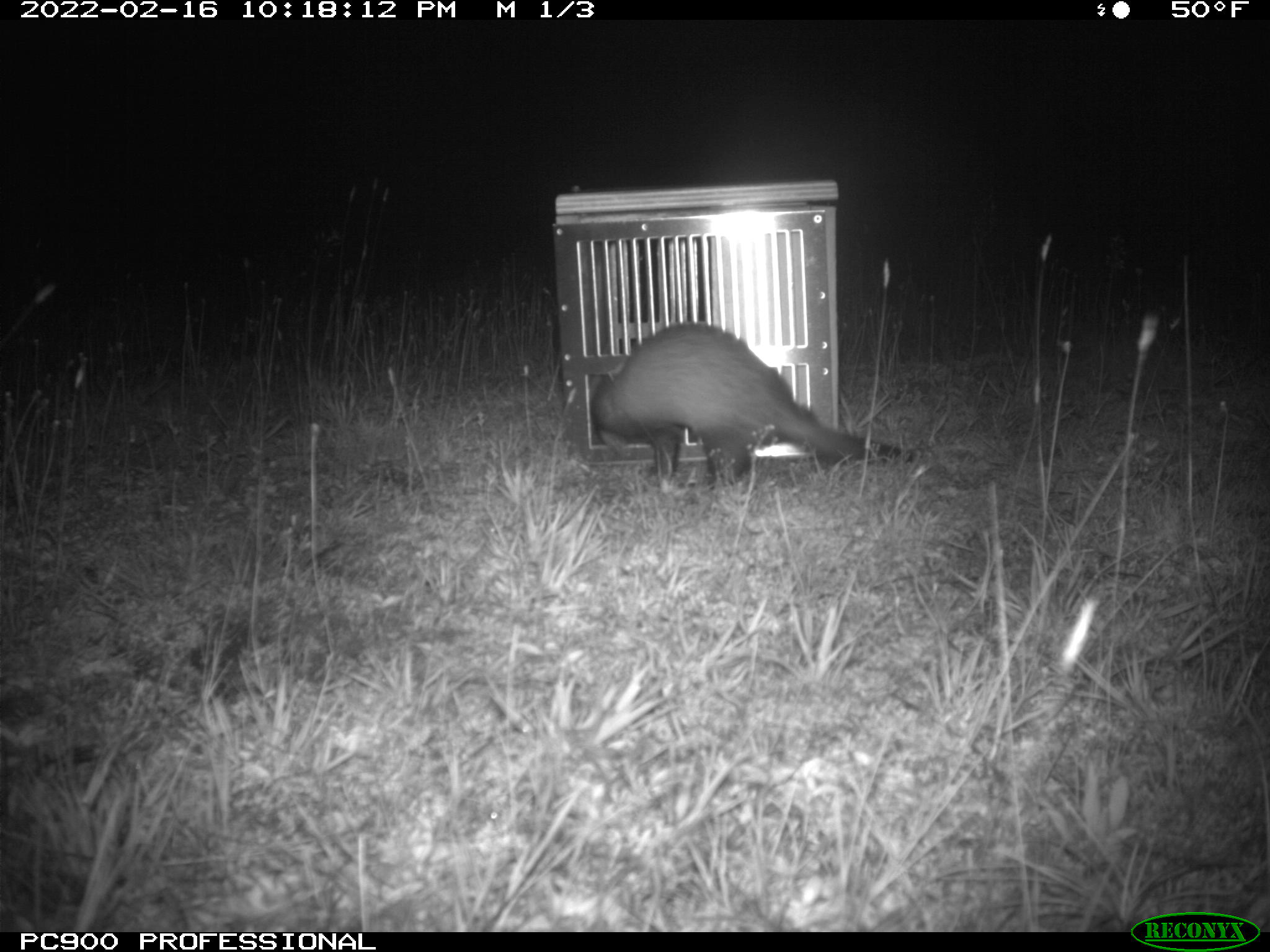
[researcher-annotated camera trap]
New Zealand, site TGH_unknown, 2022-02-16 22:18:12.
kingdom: Animalia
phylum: Chordata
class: Mammalia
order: Carnivora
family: Mustelidae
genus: Mustela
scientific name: Mustela furo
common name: ferret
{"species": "ferret (Mustela furo)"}